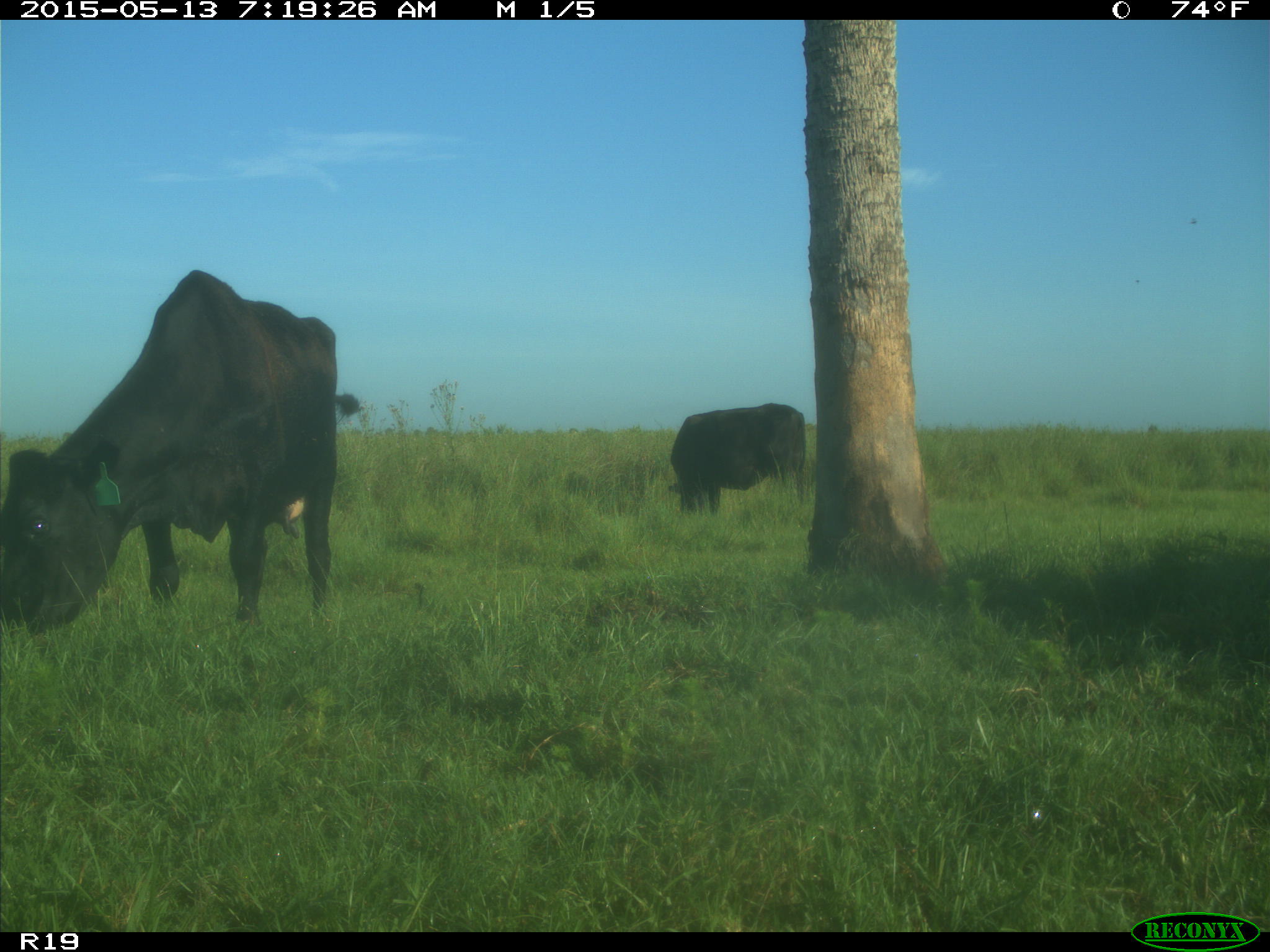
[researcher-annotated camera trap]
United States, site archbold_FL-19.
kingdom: Animalia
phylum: Chordata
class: Mammalia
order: Artiodactyla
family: Bovidae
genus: Bos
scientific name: Bos taurus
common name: domestic cow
Bos taurus (domestic cow).